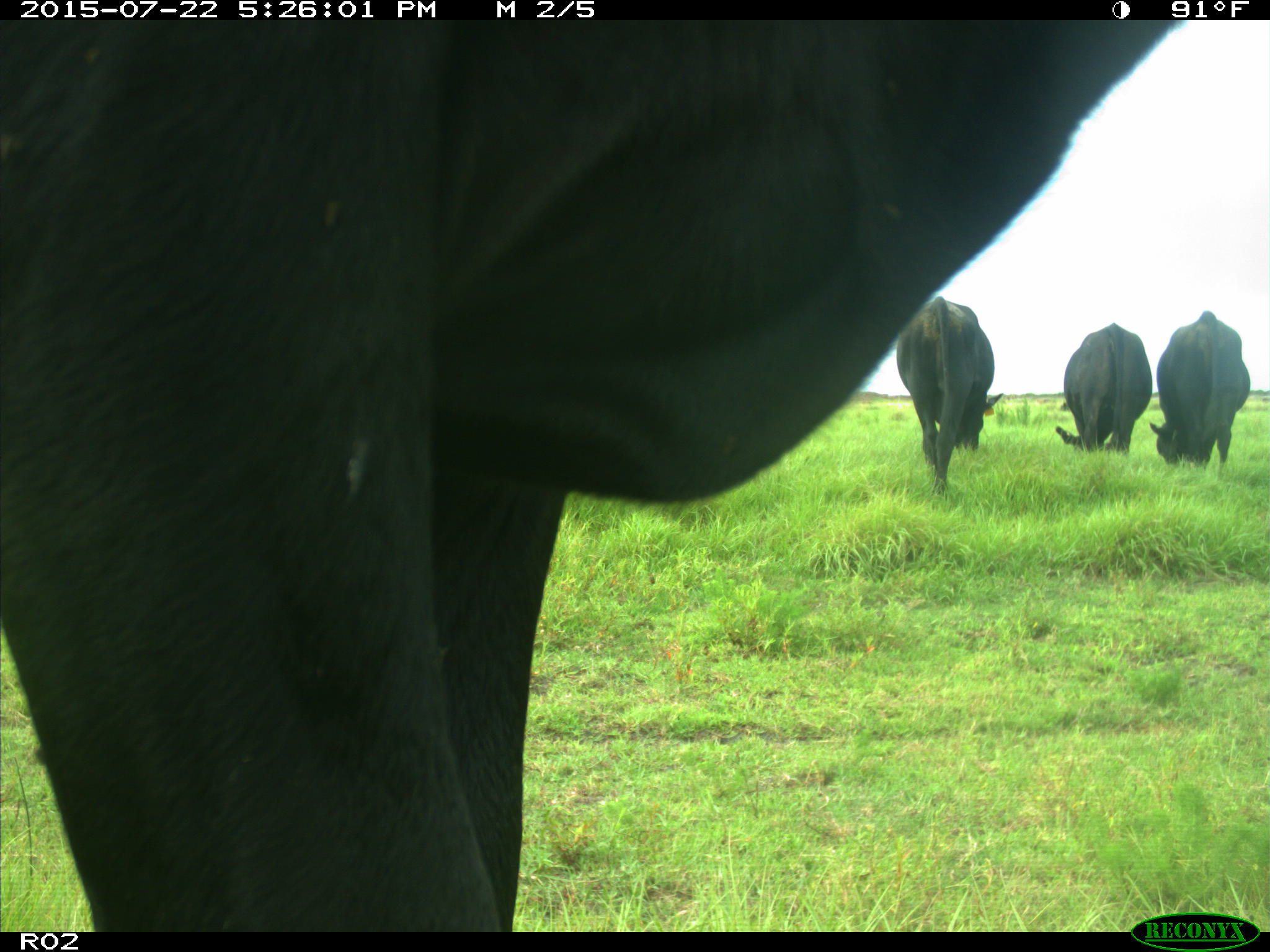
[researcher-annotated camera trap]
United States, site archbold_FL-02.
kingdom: Animalia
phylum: Chordata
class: Mammalia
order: Artiodactyla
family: Bovidae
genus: Bos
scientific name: Bos taurus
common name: domestic cow